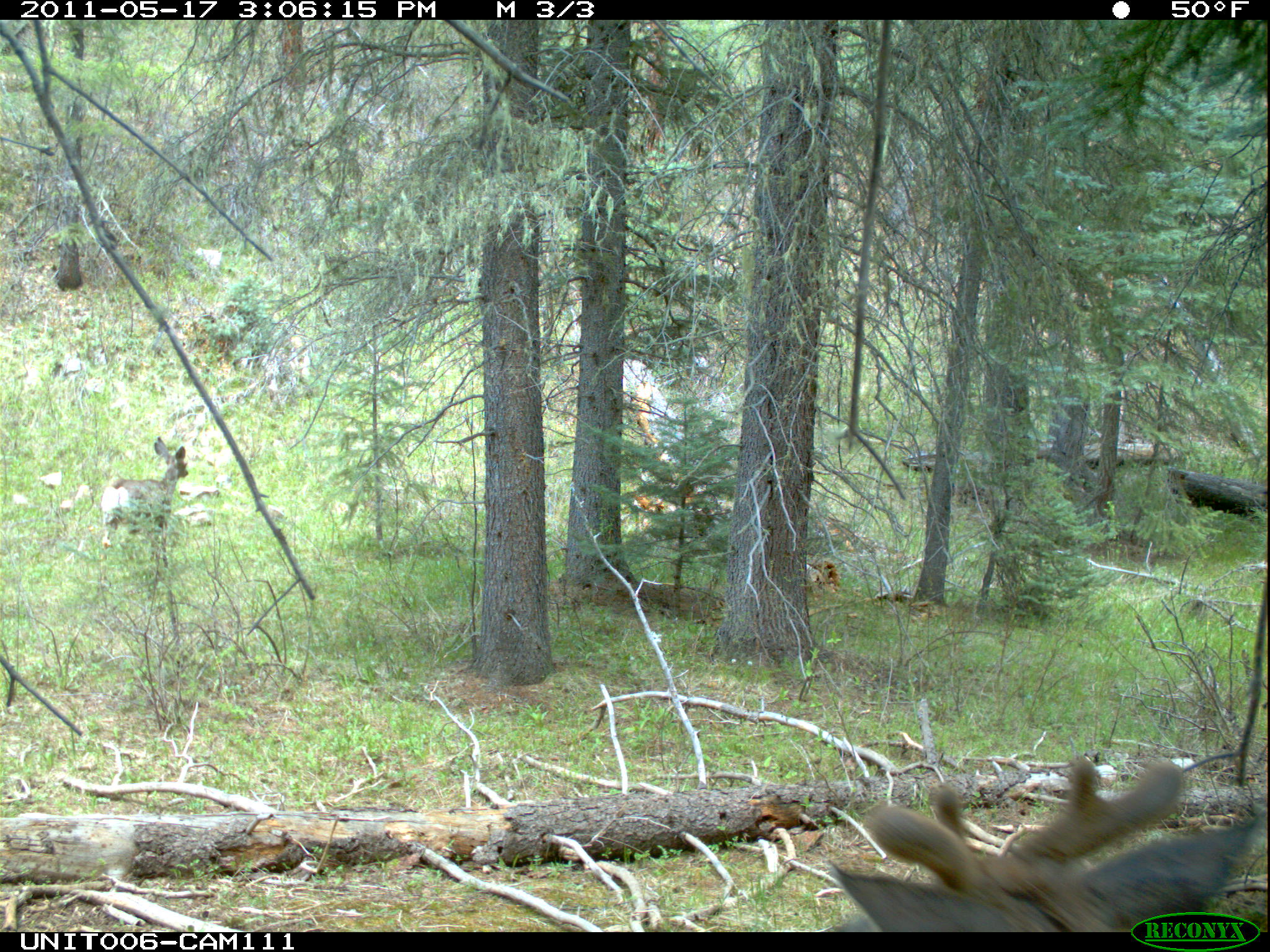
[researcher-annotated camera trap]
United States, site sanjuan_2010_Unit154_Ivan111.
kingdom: Animalia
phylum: Chordata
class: Mammalia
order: Artiodactyla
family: Cervidae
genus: Odocoileus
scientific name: Odocoileus hemionus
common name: mule deer